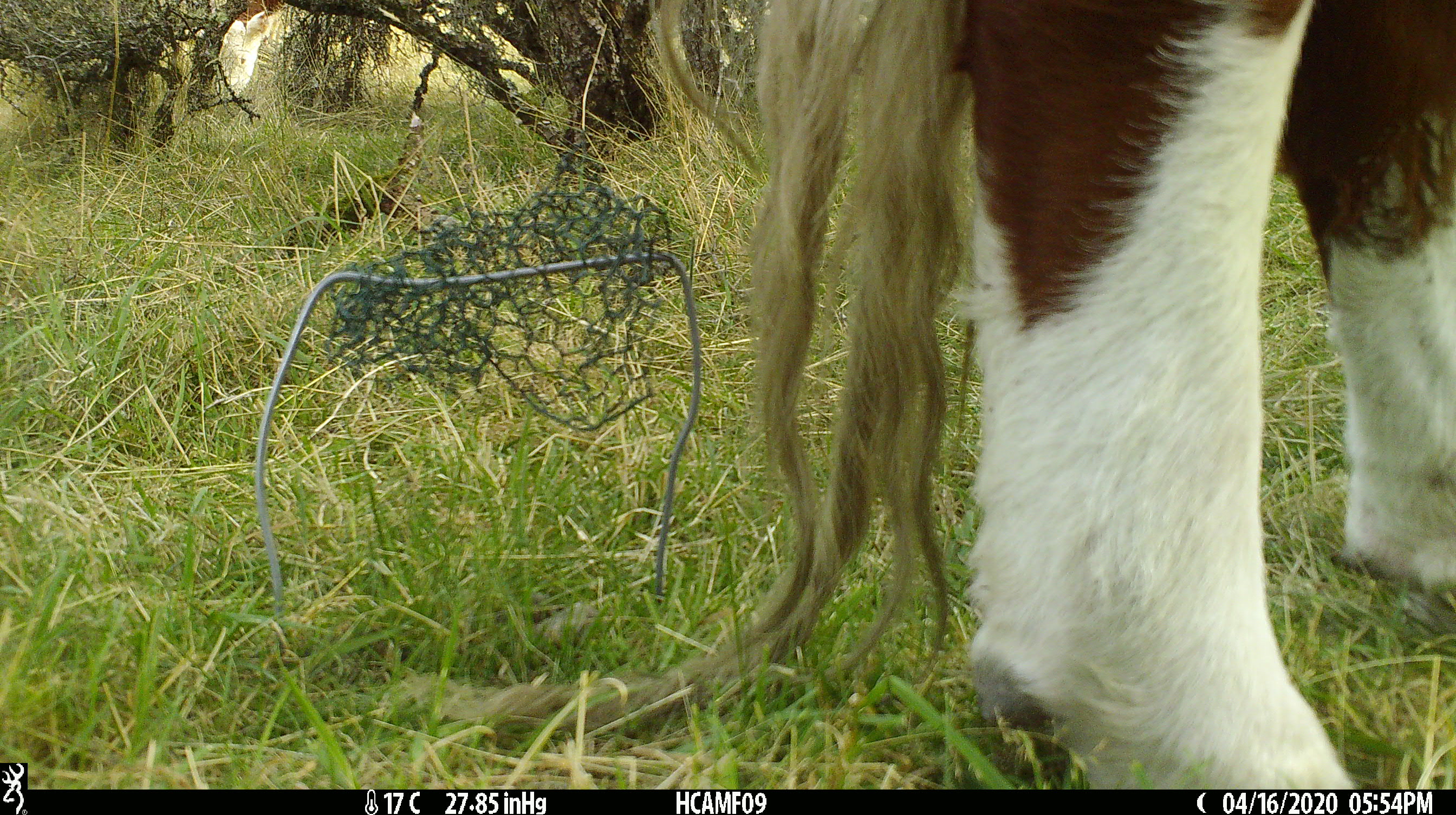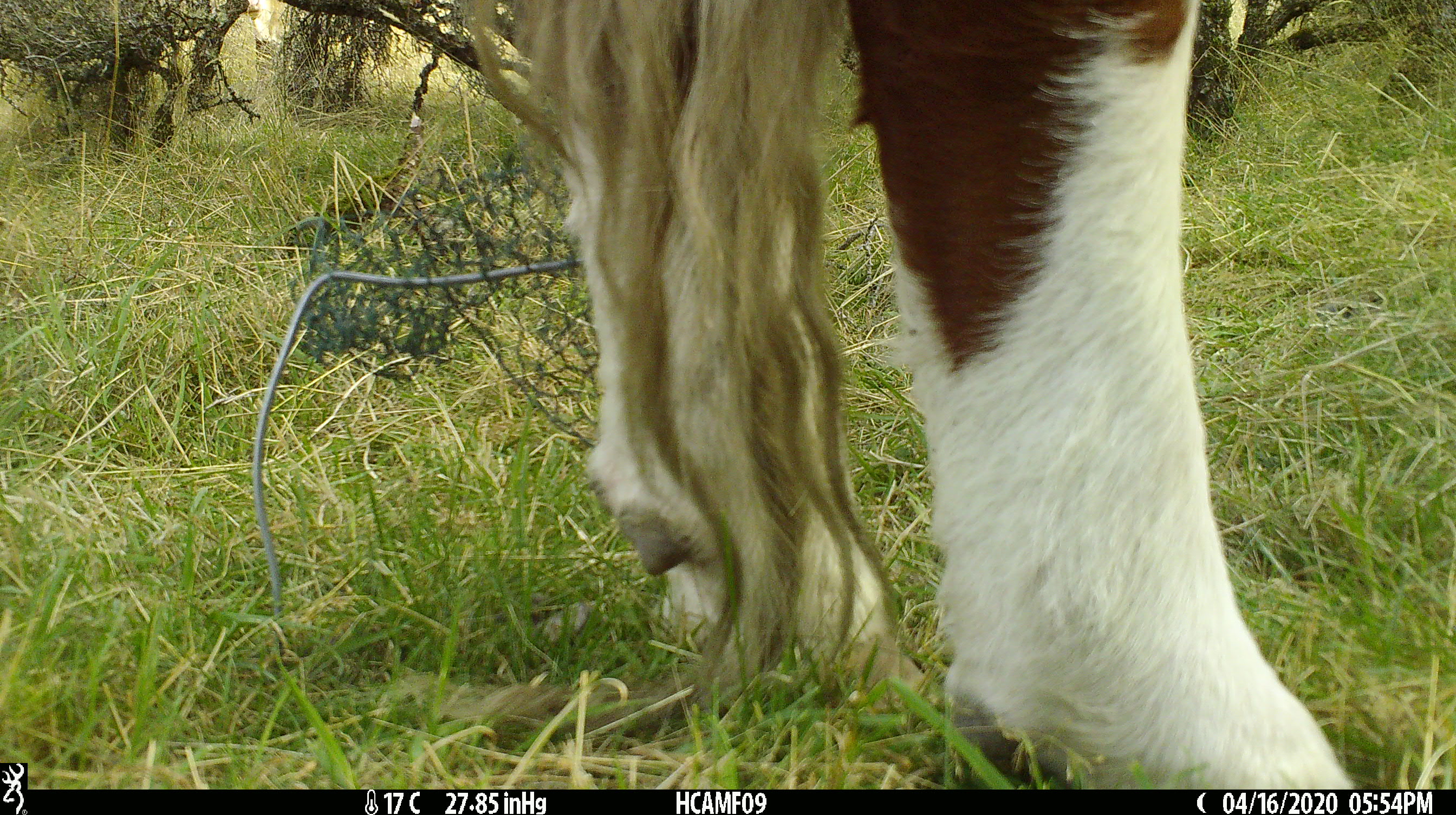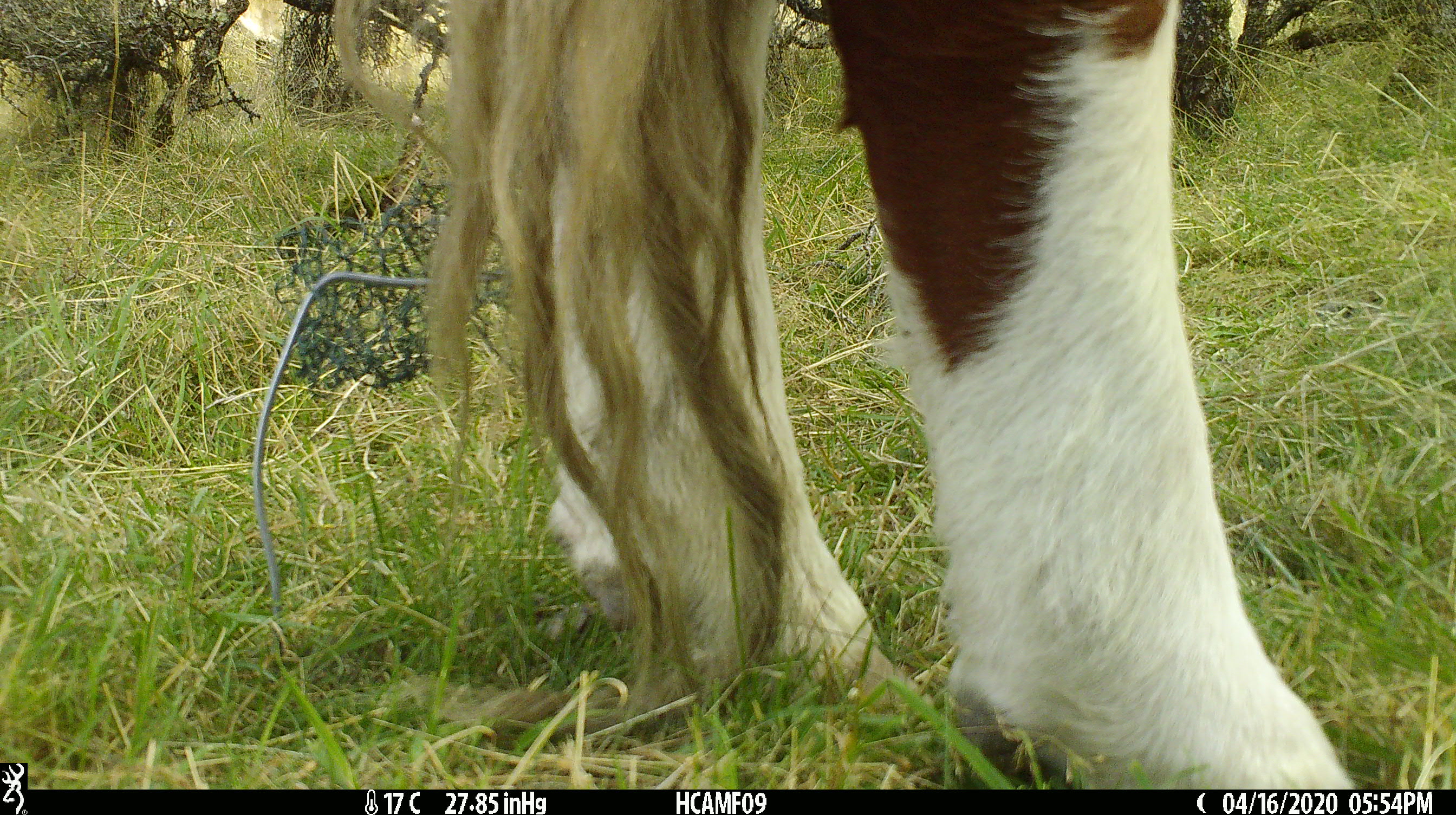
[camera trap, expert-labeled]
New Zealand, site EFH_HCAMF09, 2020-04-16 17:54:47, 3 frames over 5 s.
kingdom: Animalia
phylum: Chordata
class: Mammalia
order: Artiodactyla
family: Bovidae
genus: Bos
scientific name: Bos taurus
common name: domestic cow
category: cow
Cow (domestic cow) (Bos taurus).